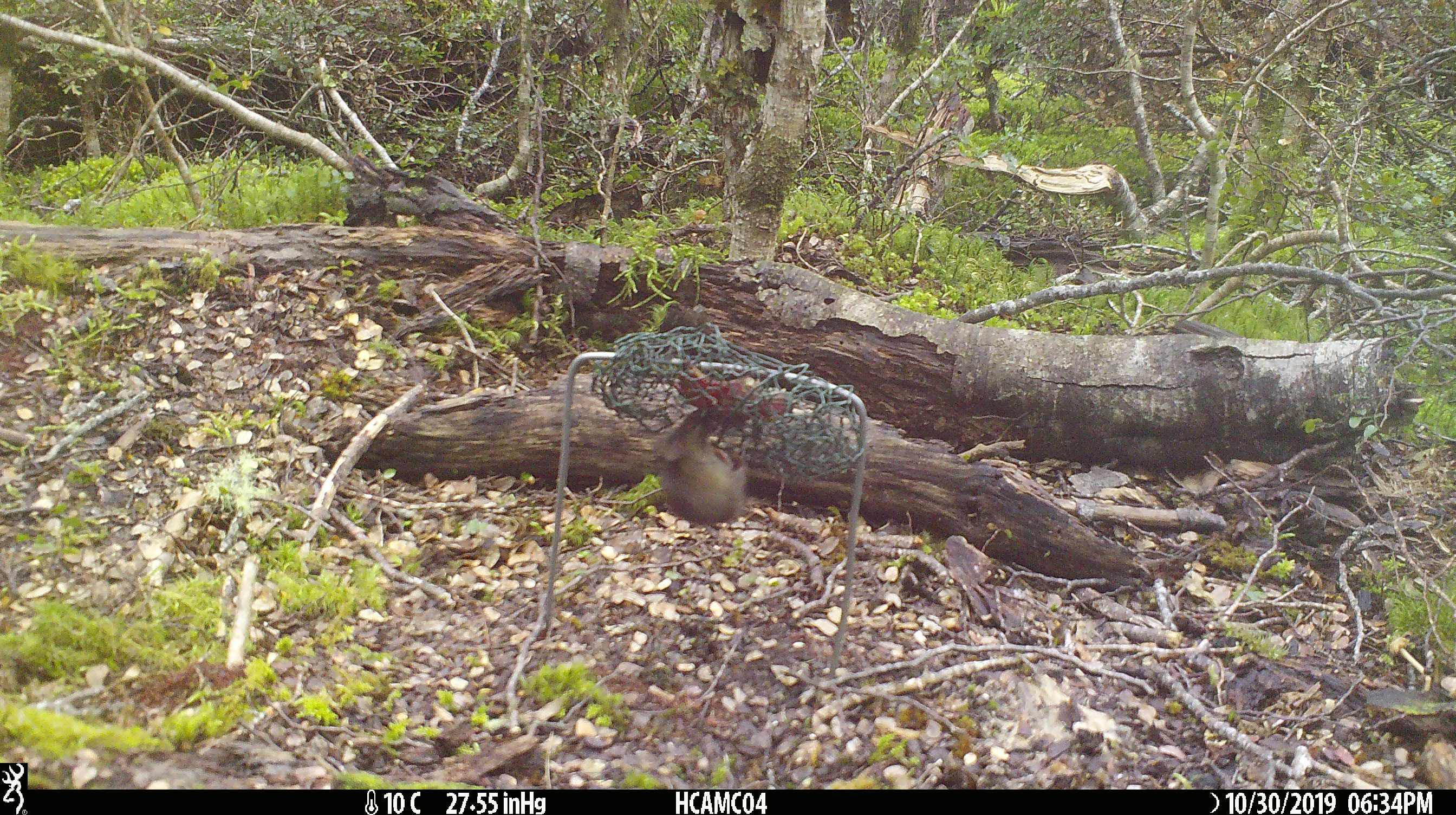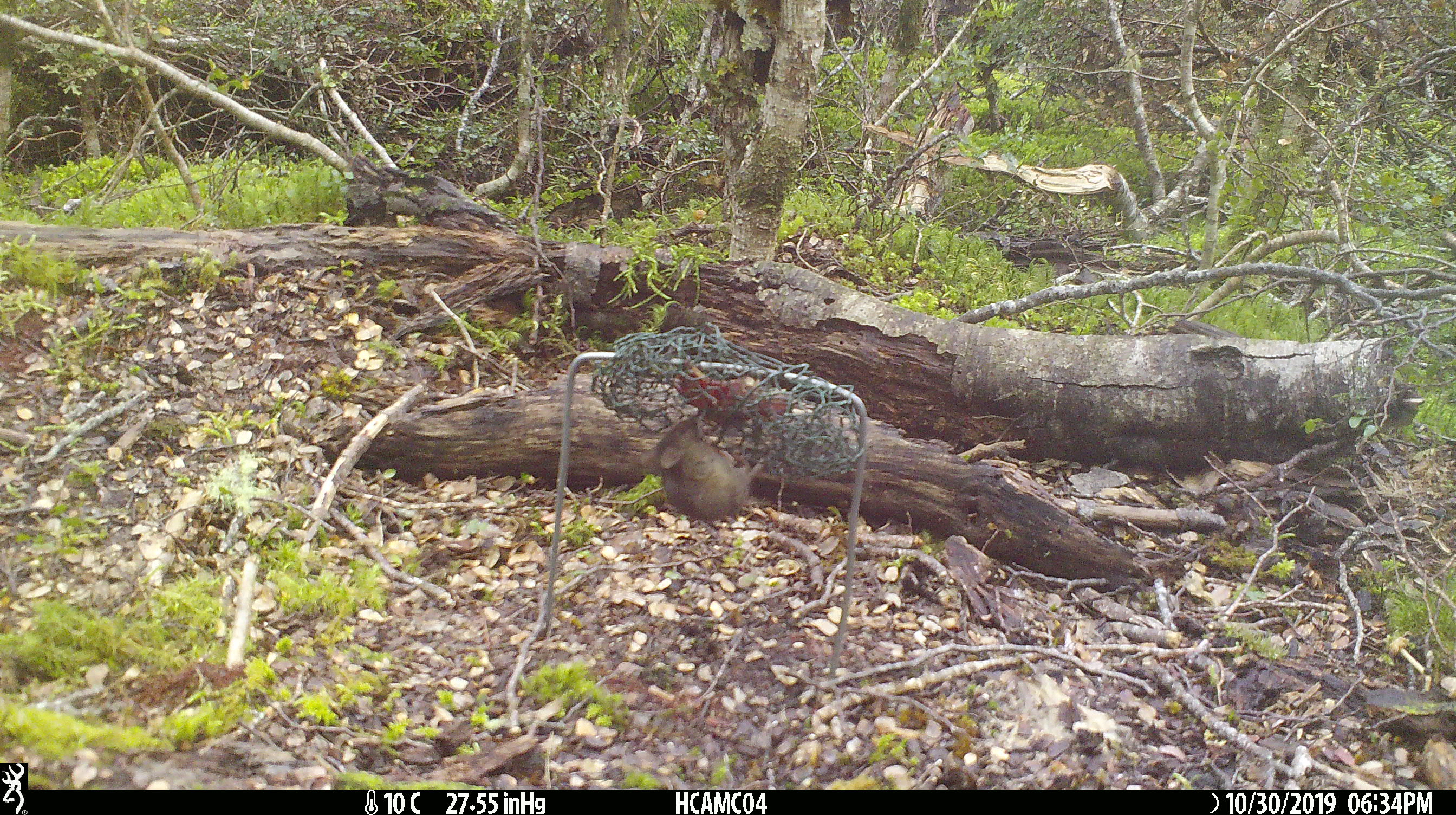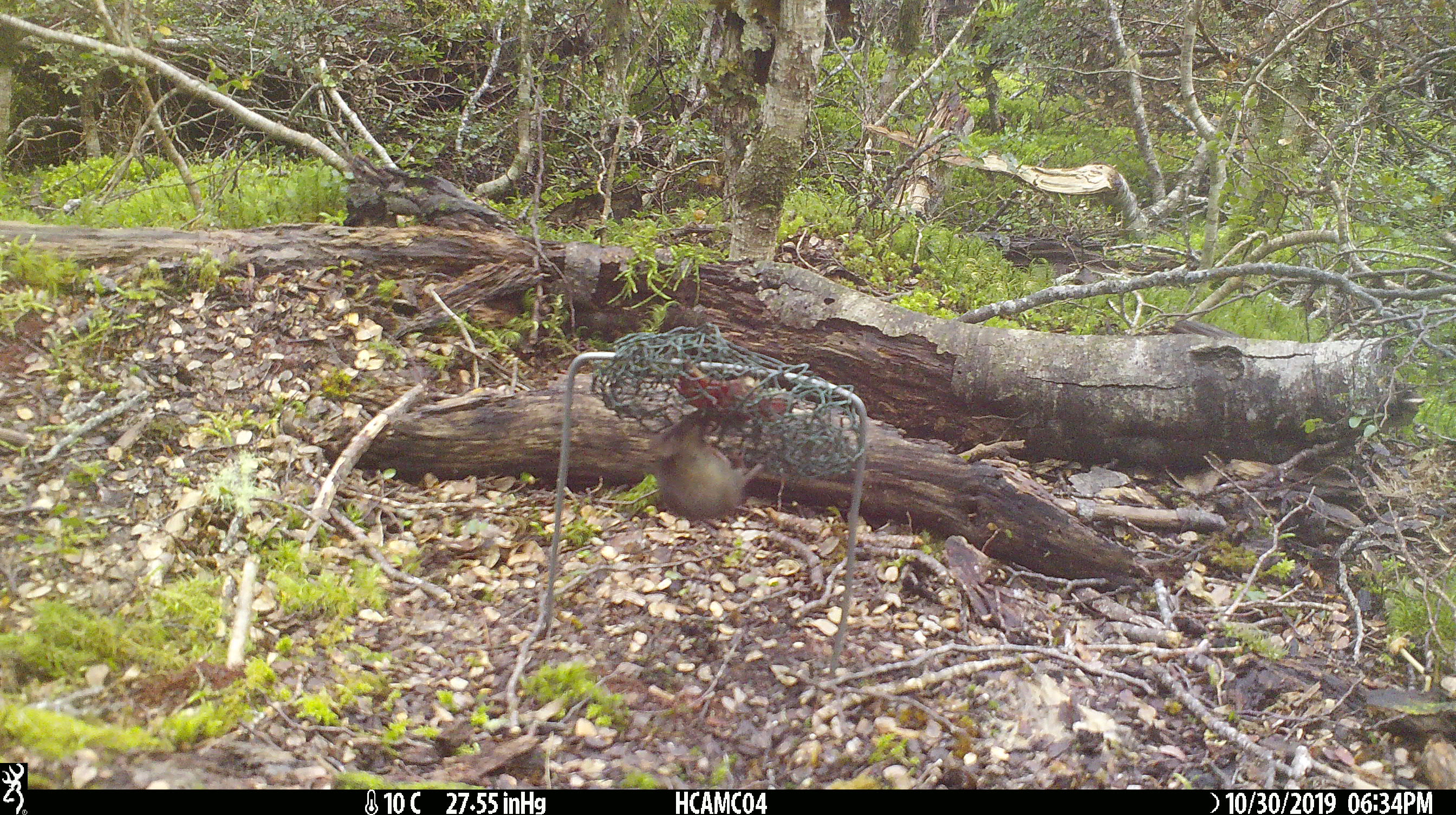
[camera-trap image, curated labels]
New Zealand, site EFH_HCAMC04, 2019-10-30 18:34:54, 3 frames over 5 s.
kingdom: Animalia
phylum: Chordata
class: Mammalia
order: Rodentia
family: Muridae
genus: Mus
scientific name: Mus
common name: mouse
Mouse (Mus).